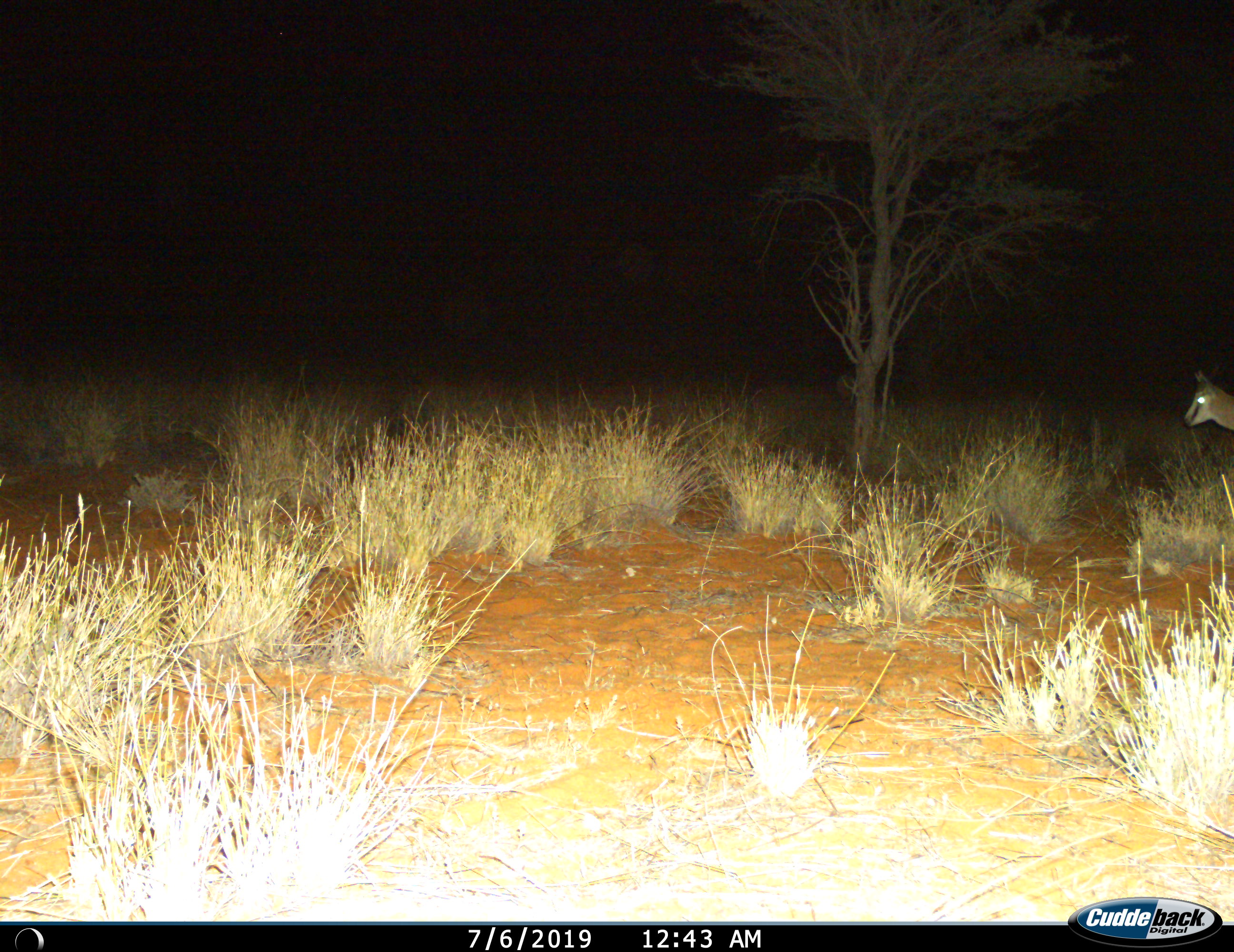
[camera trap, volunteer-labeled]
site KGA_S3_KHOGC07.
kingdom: Animalia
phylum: Chordata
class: Mammalia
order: Artiodactyla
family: Bovidae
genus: Antidorcas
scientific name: Antidorcas marsupialis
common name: springbok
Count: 1.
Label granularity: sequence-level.